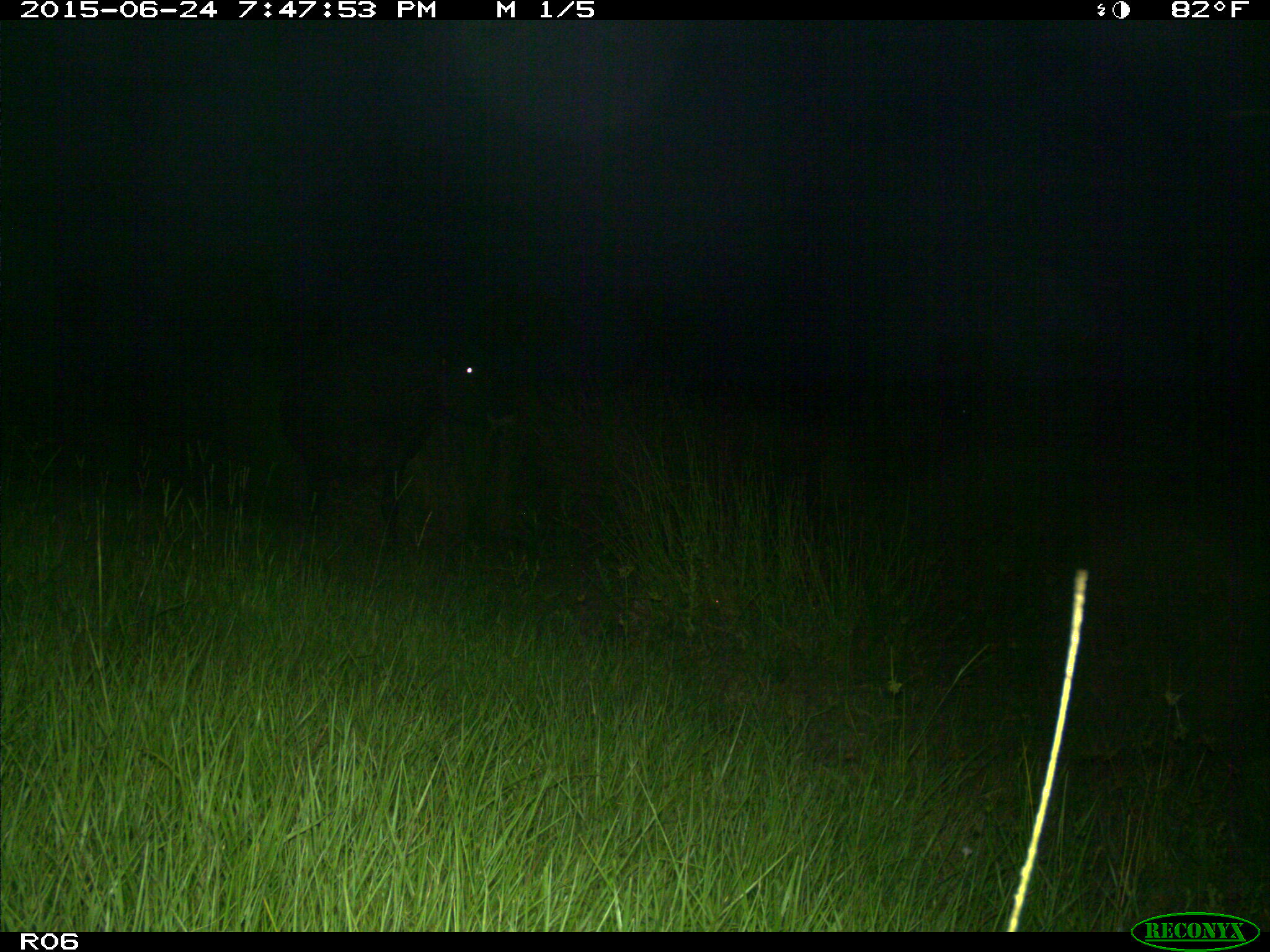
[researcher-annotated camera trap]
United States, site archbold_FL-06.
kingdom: Animalia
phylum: Chordata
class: Mammalia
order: Artiodactyla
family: Bovidae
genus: Bos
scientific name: Bos taurus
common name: domestic cow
Bos taurus (domestic cow).